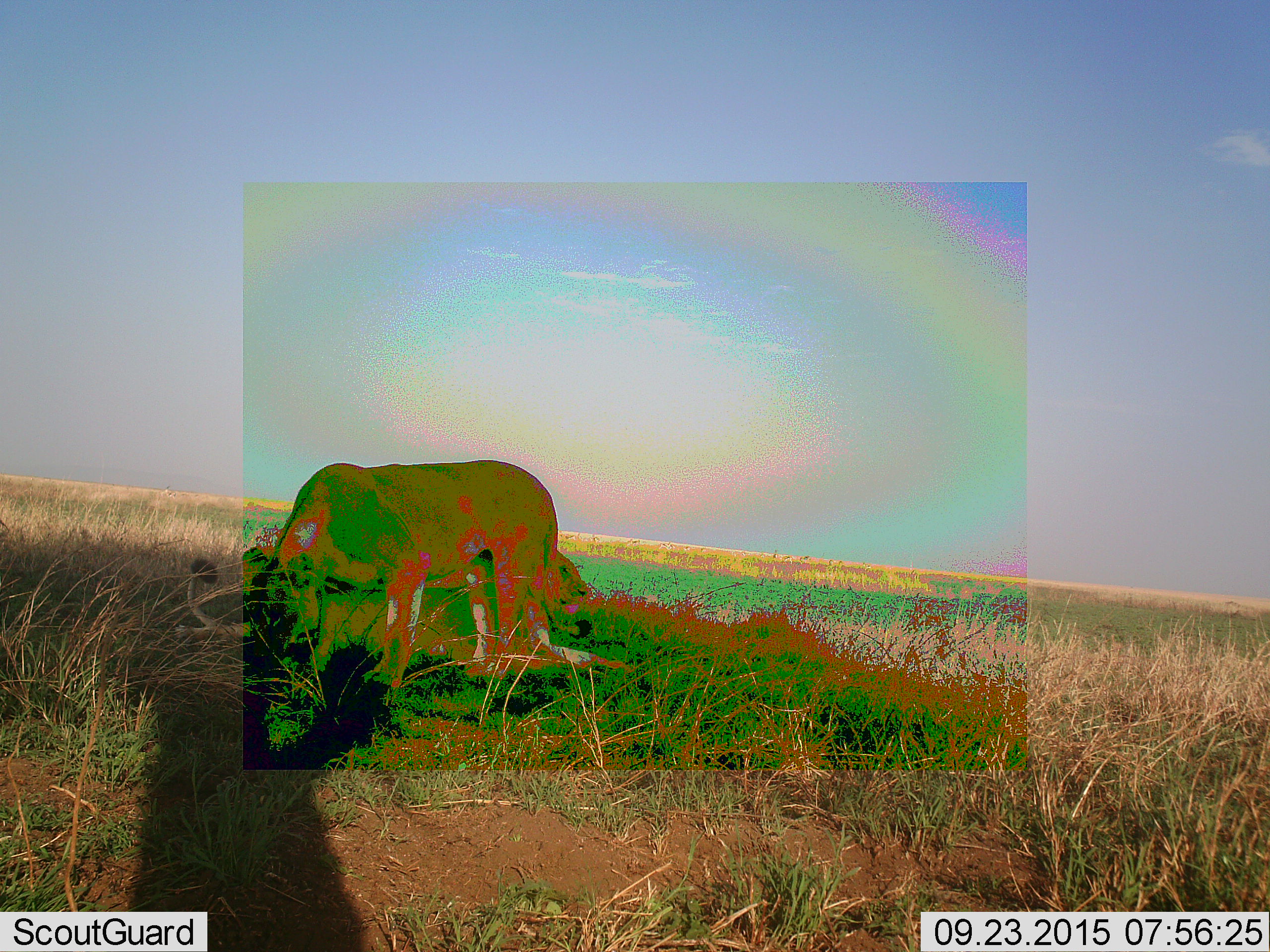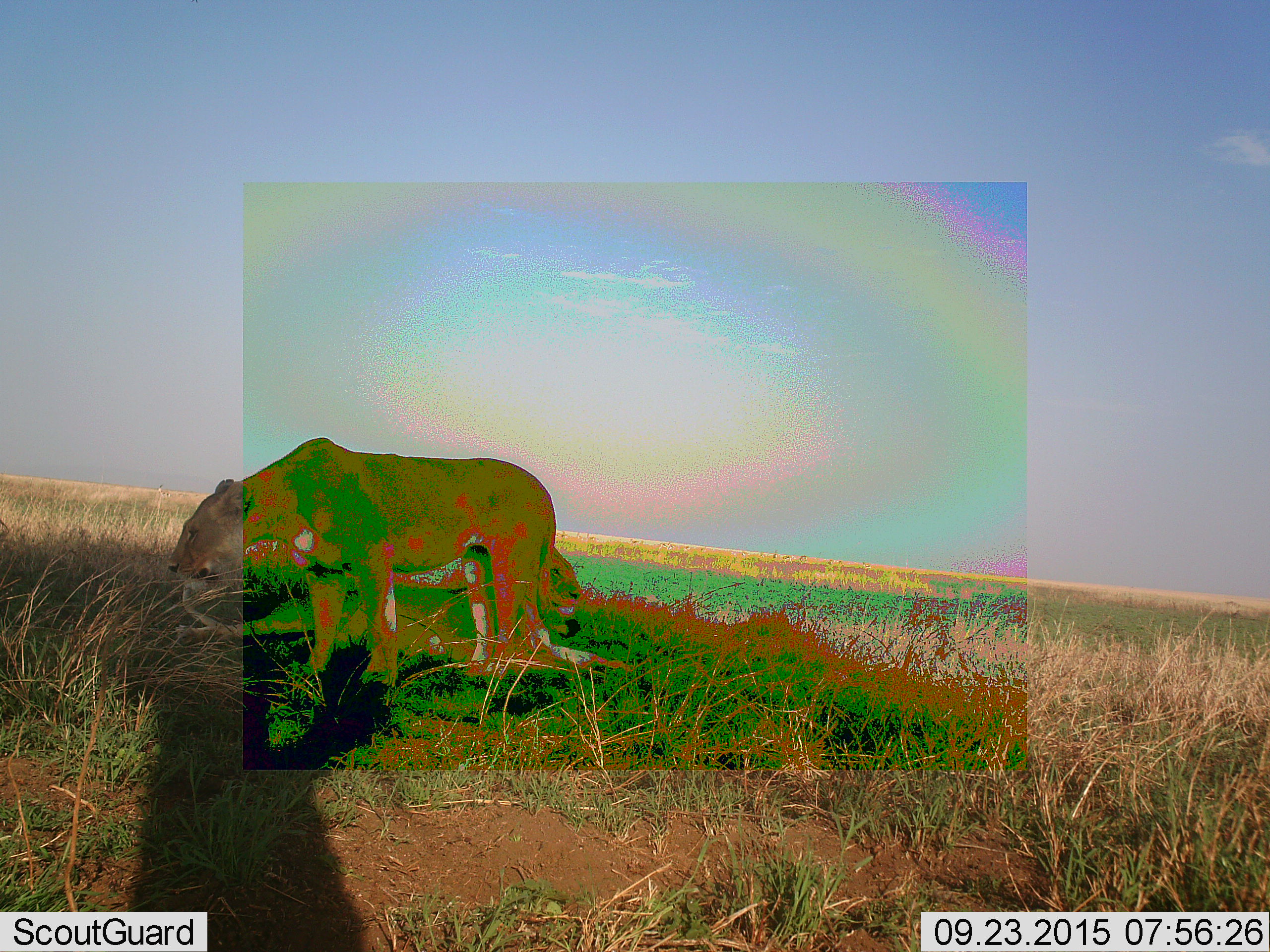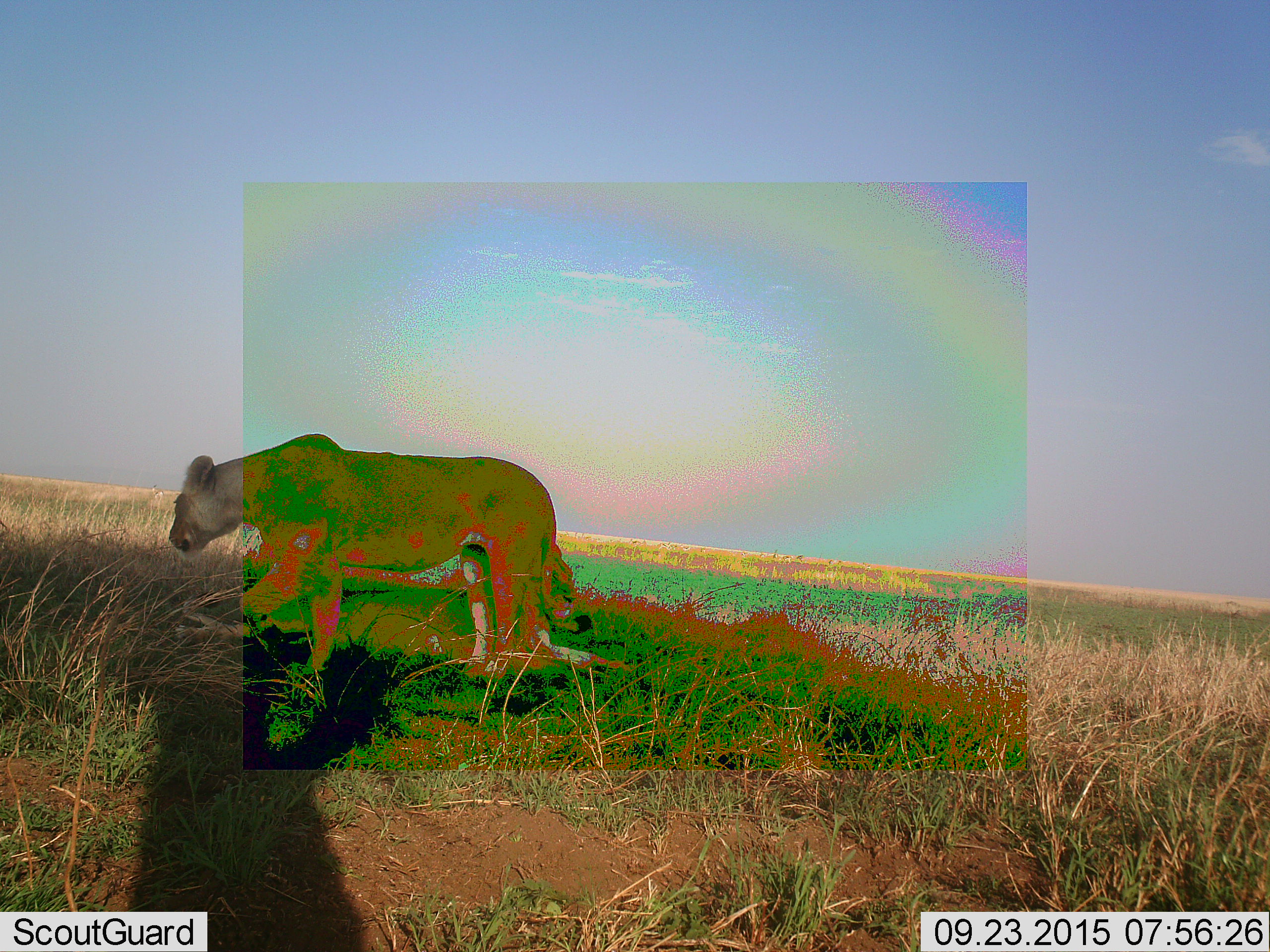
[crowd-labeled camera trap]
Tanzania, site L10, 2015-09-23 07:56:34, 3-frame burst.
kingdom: Animalia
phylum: Chordata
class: Mammalia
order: Carnivora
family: Felidae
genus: Panthera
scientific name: Panthera leo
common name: lion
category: lionfemale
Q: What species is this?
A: Lionfemale (lion) (Panthera leo).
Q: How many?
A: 2.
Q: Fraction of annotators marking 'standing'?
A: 71%.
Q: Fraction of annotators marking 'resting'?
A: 71%.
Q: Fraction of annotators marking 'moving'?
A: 14%.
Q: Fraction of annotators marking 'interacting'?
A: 0%.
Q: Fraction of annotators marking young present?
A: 0%.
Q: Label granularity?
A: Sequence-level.